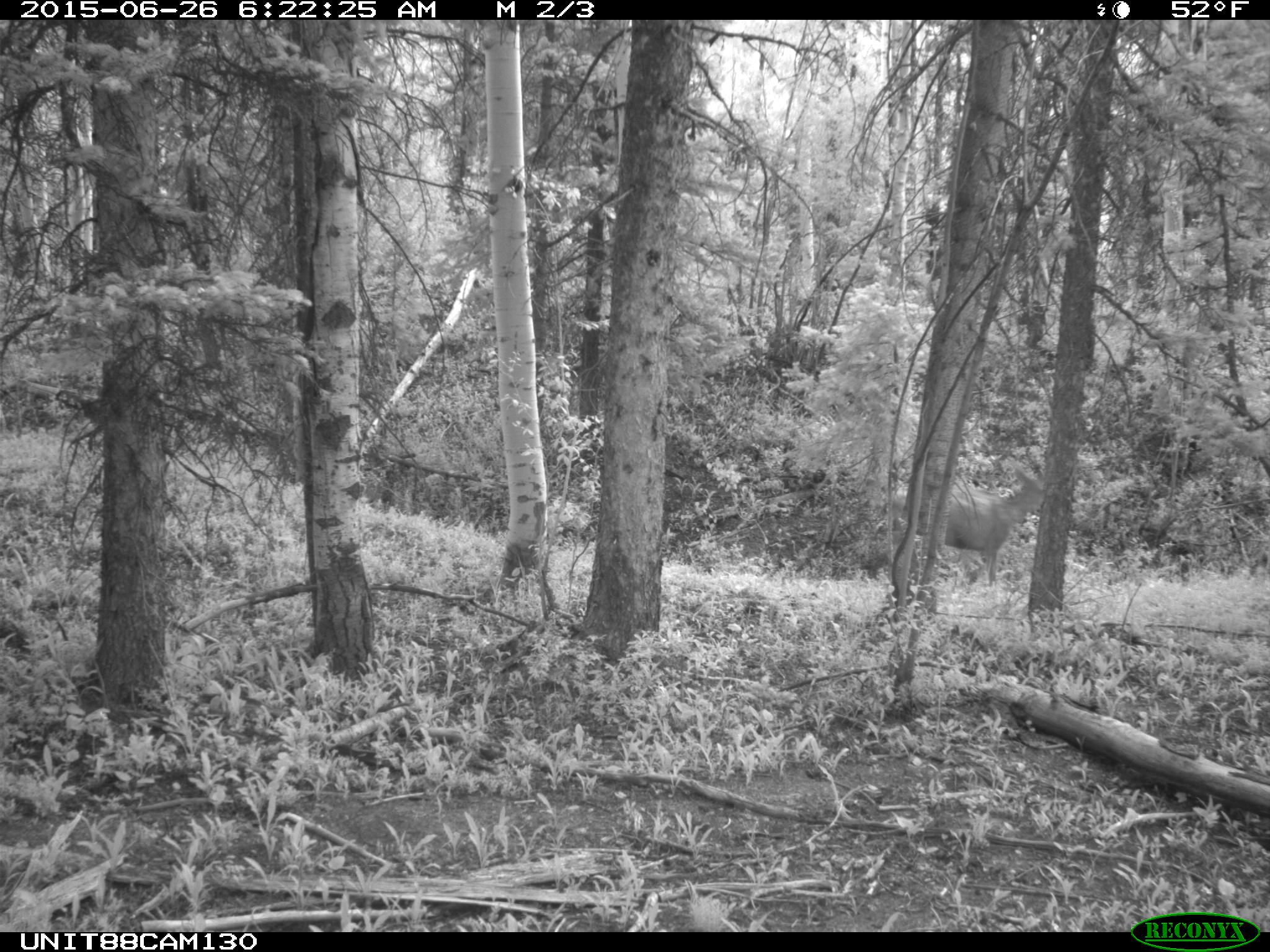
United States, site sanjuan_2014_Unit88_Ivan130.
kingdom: Animalia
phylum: Chordata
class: Mammalia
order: Artiodactyla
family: Cervidae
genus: Odocoileus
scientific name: Odocoileus hemionus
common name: mule deer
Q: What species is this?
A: Odocoileus hemionus (mule deer).